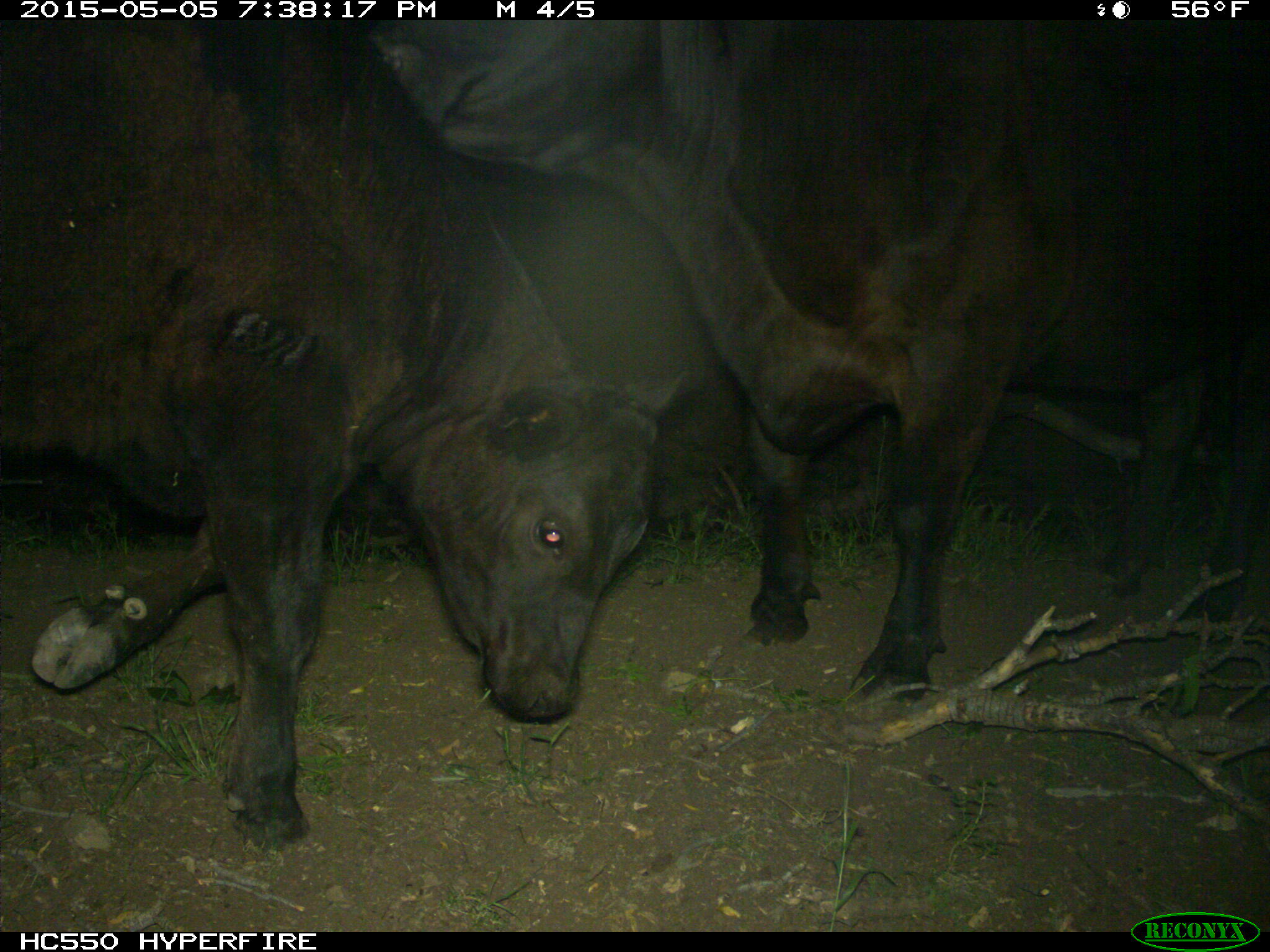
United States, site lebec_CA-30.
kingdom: Animalia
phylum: Chordata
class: Mammalia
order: Artiodactyla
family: Bovidae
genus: Bos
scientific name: Bos taurus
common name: domestic cow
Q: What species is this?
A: Bos taurus (domestic cow).